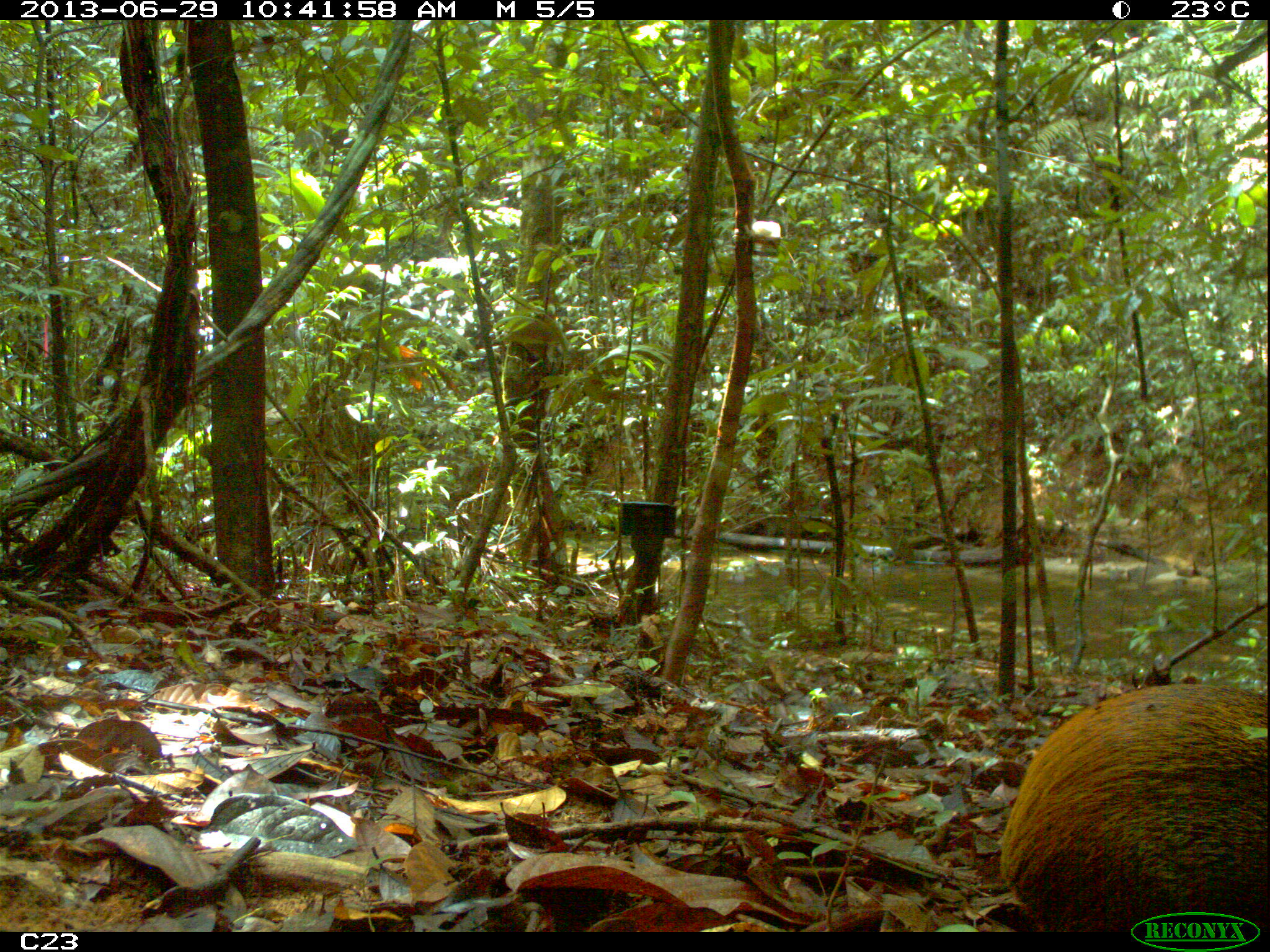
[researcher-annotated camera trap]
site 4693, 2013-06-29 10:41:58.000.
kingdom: Animalia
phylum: Chordata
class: Mammalia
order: Rodentia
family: Dasyproctidae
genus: Dasyprocta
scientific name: Dasyprocta leporina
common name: red-rumped agouti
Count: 1.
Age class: adult.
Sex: male.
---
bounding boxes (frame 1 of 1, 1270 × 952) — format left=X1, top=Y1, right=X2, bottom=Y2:
dasyprocta leporina: left=996, top=683, right=1270, bottom=926